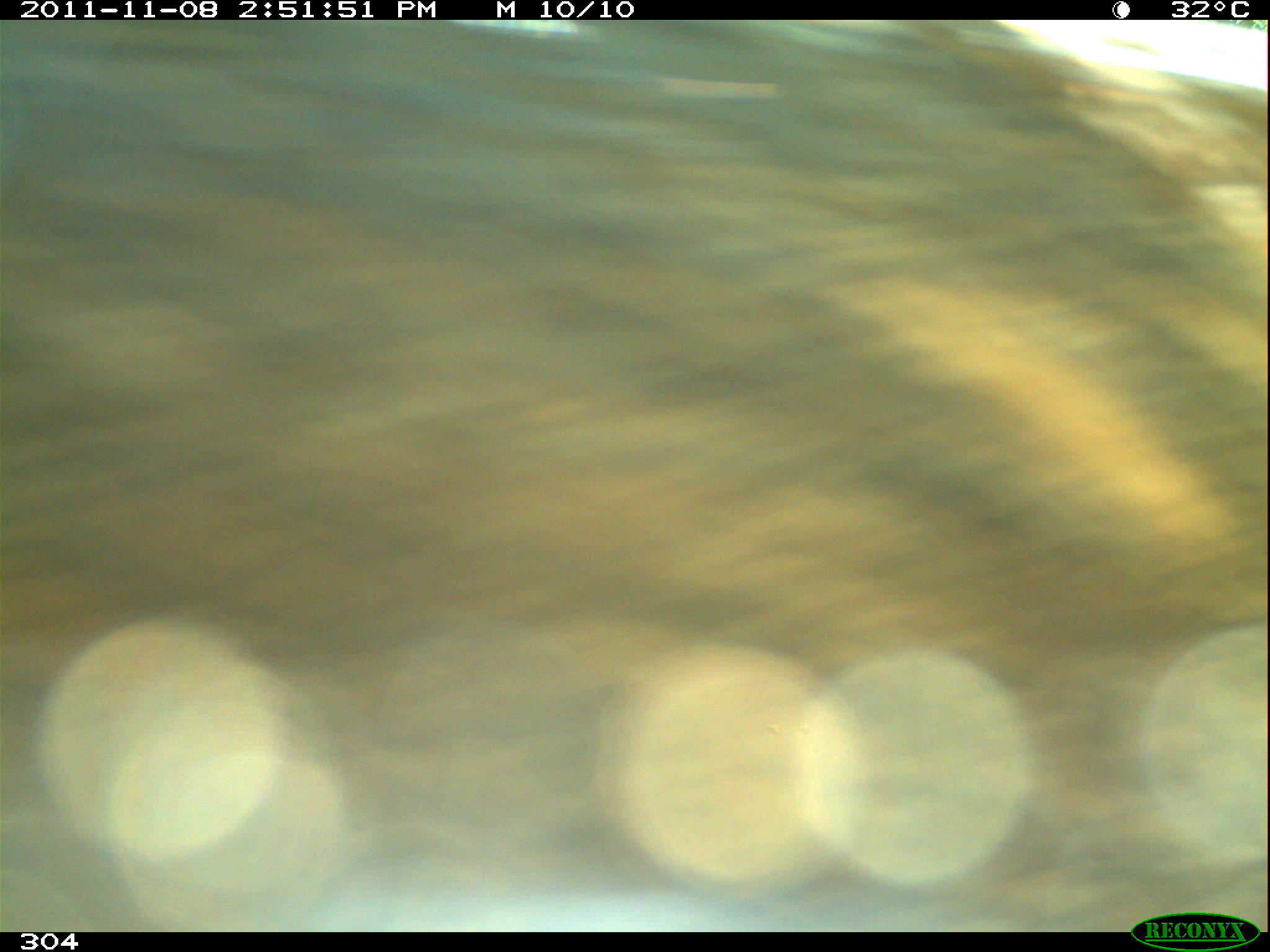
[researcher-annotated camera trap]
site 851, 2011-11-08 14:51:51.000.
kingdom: Animalia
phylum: Chordata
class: Mammalia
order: Artiodactyla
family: Tayassuidae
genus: Tayassu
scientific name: Tayassu pecari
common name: white-lipped peccary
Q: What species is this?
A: Tayassu pecari (white-lipped peccary).